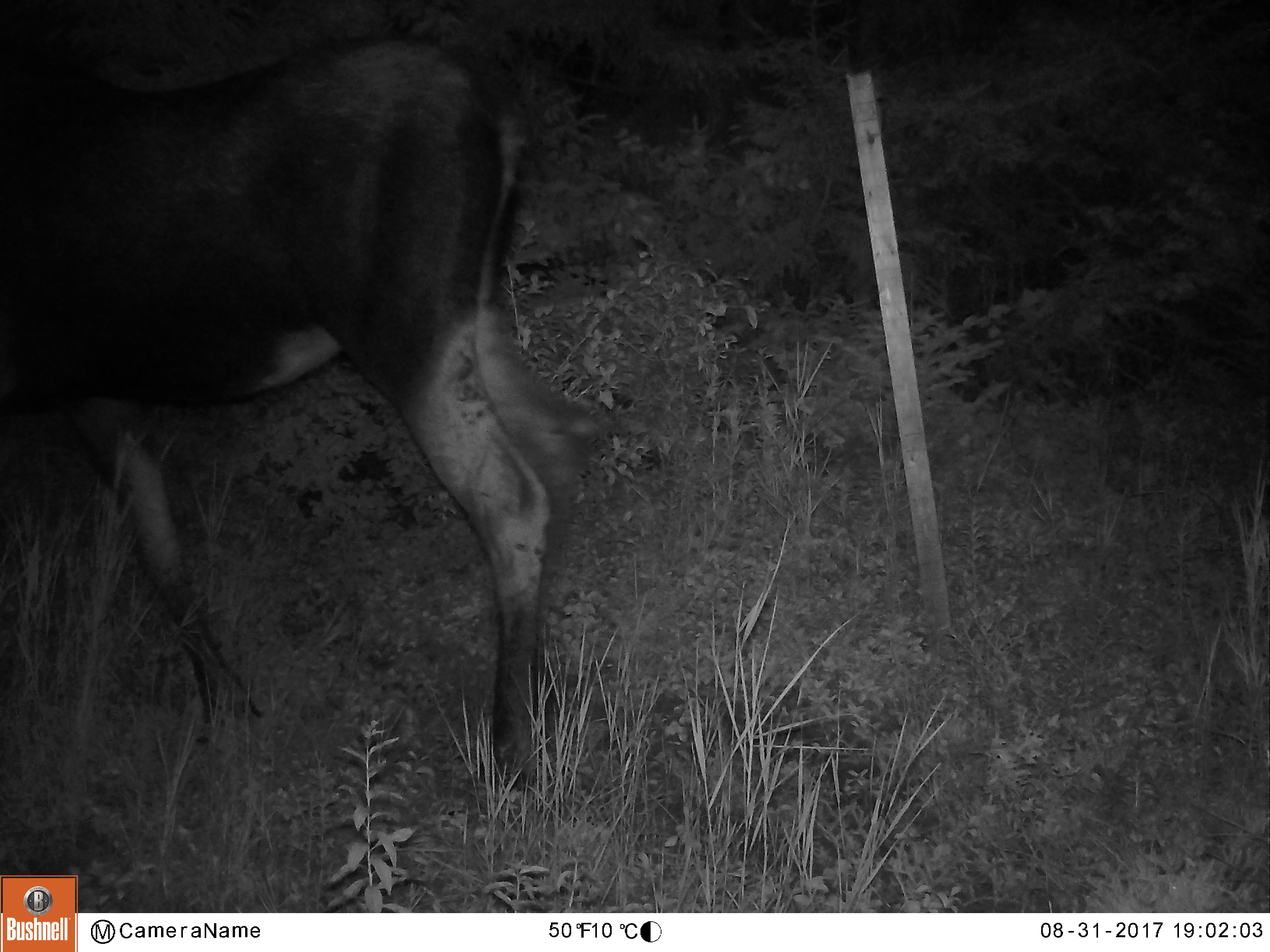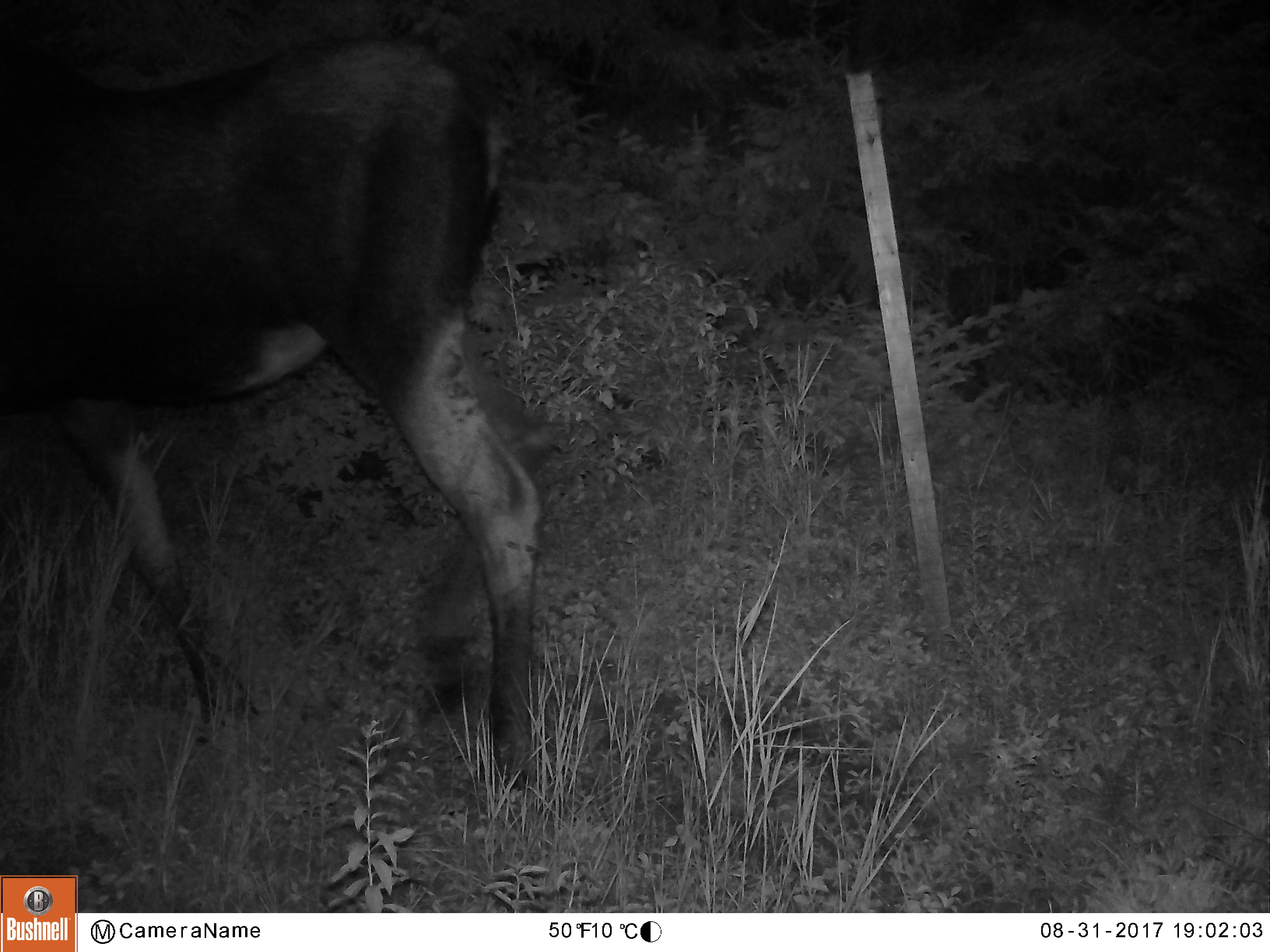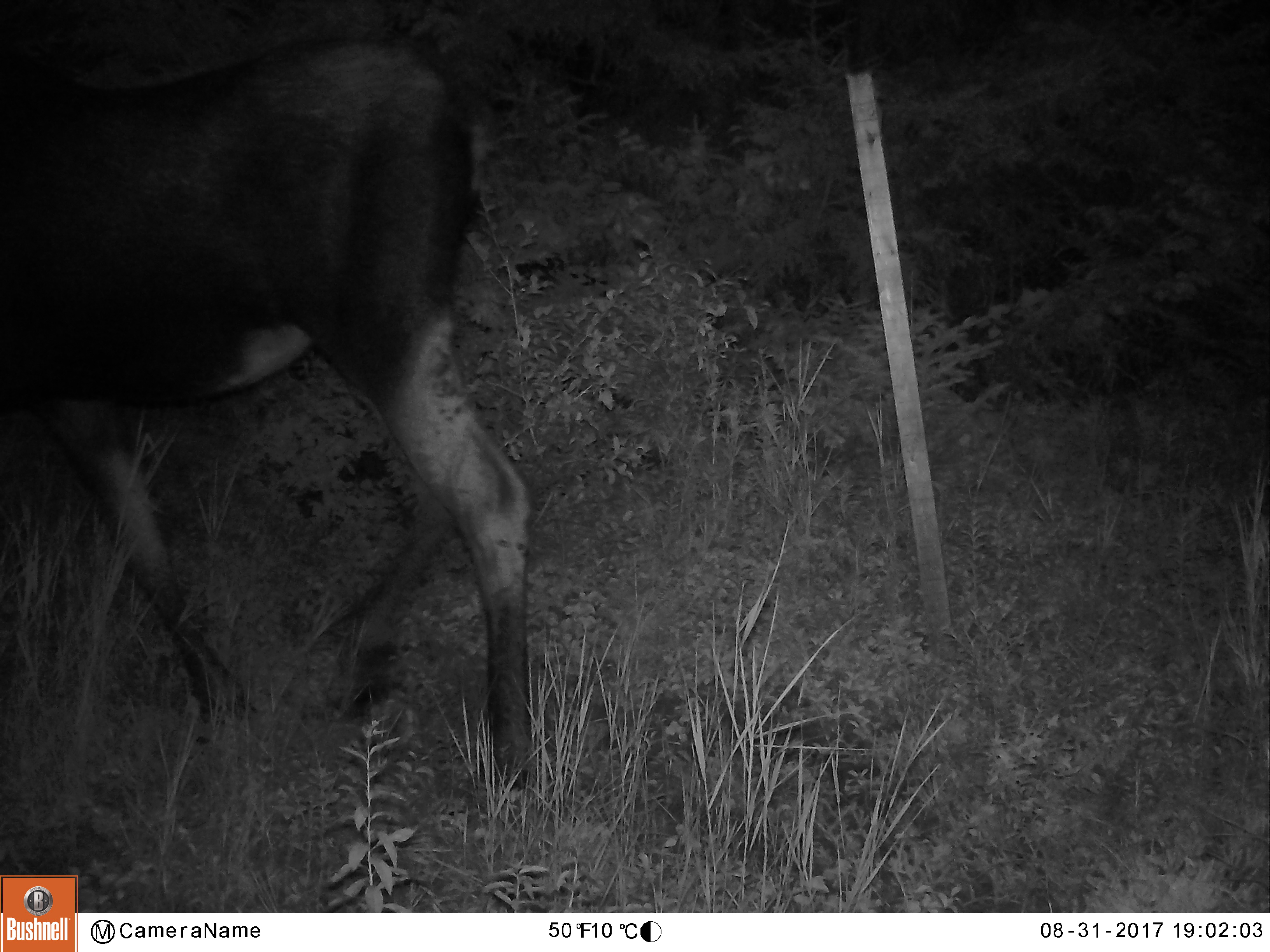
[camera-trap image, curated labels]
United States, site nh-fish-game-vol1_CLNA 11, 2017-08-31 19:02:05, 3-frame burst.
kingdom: Animalia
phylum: Chordata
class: Mammalia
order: Artiodactyla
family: Cervidae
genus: Alces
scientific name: Alces alces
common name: moose